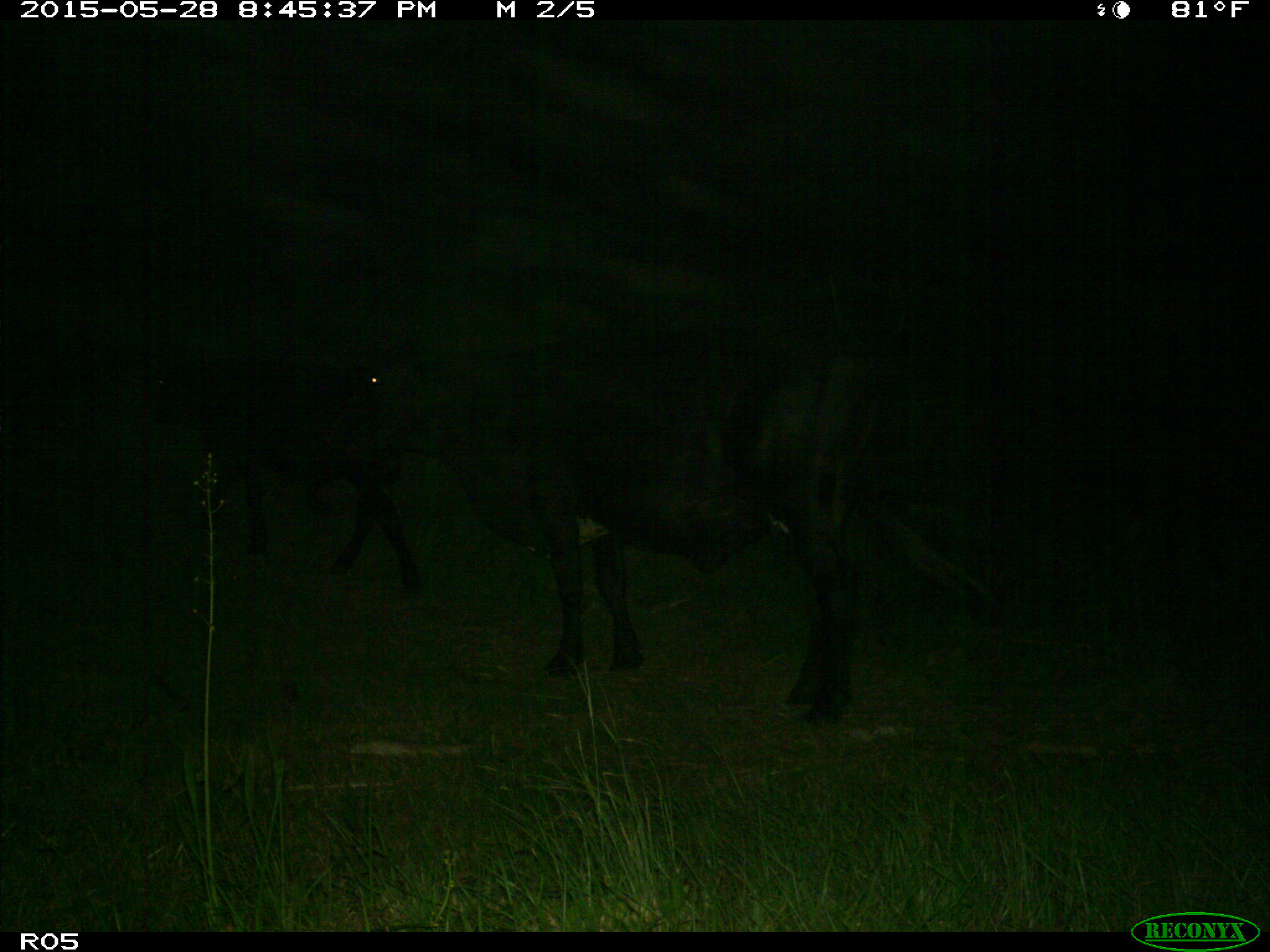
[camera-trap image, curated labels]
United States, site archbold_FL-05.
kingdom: Animalia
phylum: Chordata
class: Mammalia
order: Artiodactyla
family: Bovidae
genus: Bos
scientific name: Bos taurus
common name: domestic cow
Bos taurus (domestic cow).